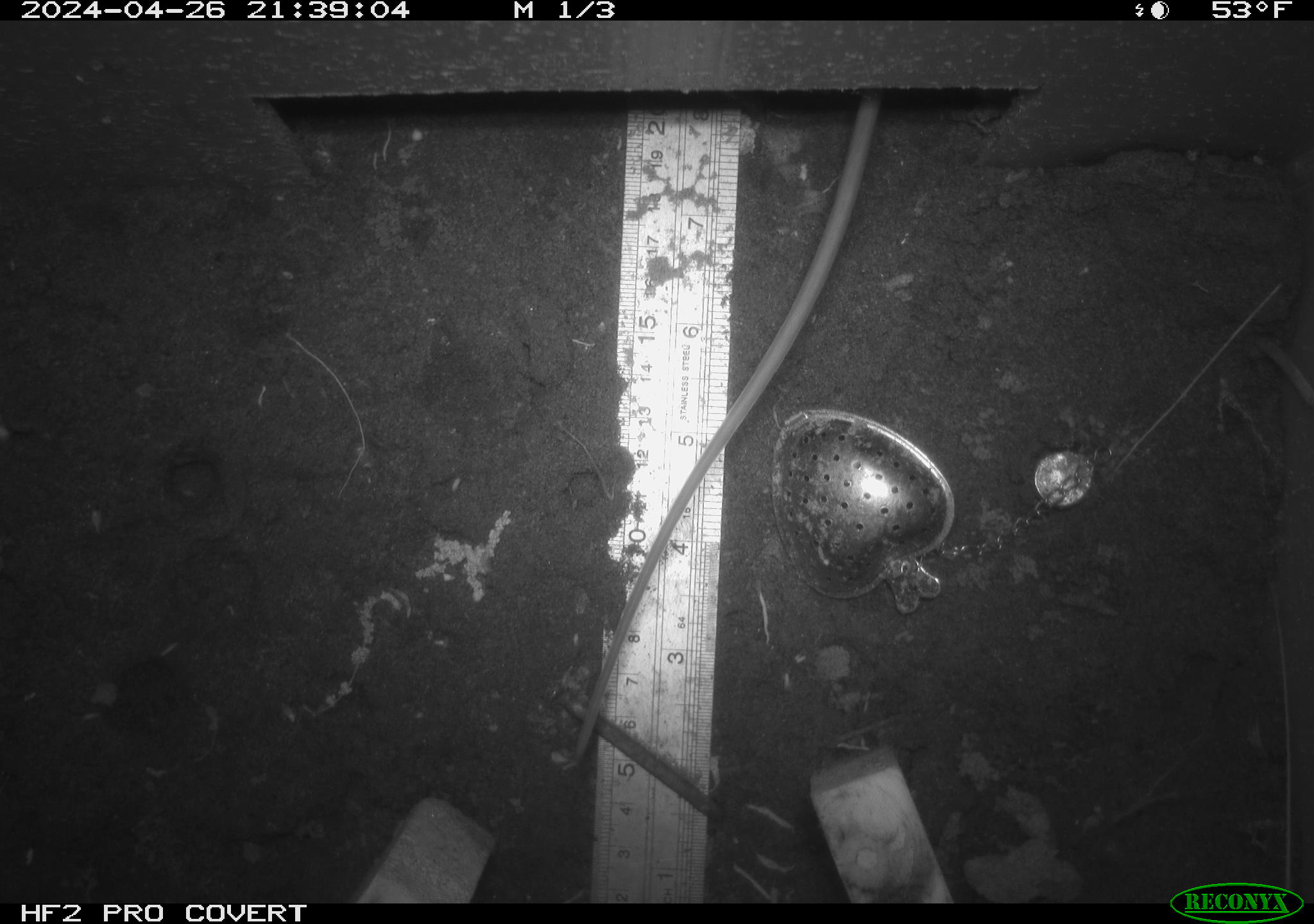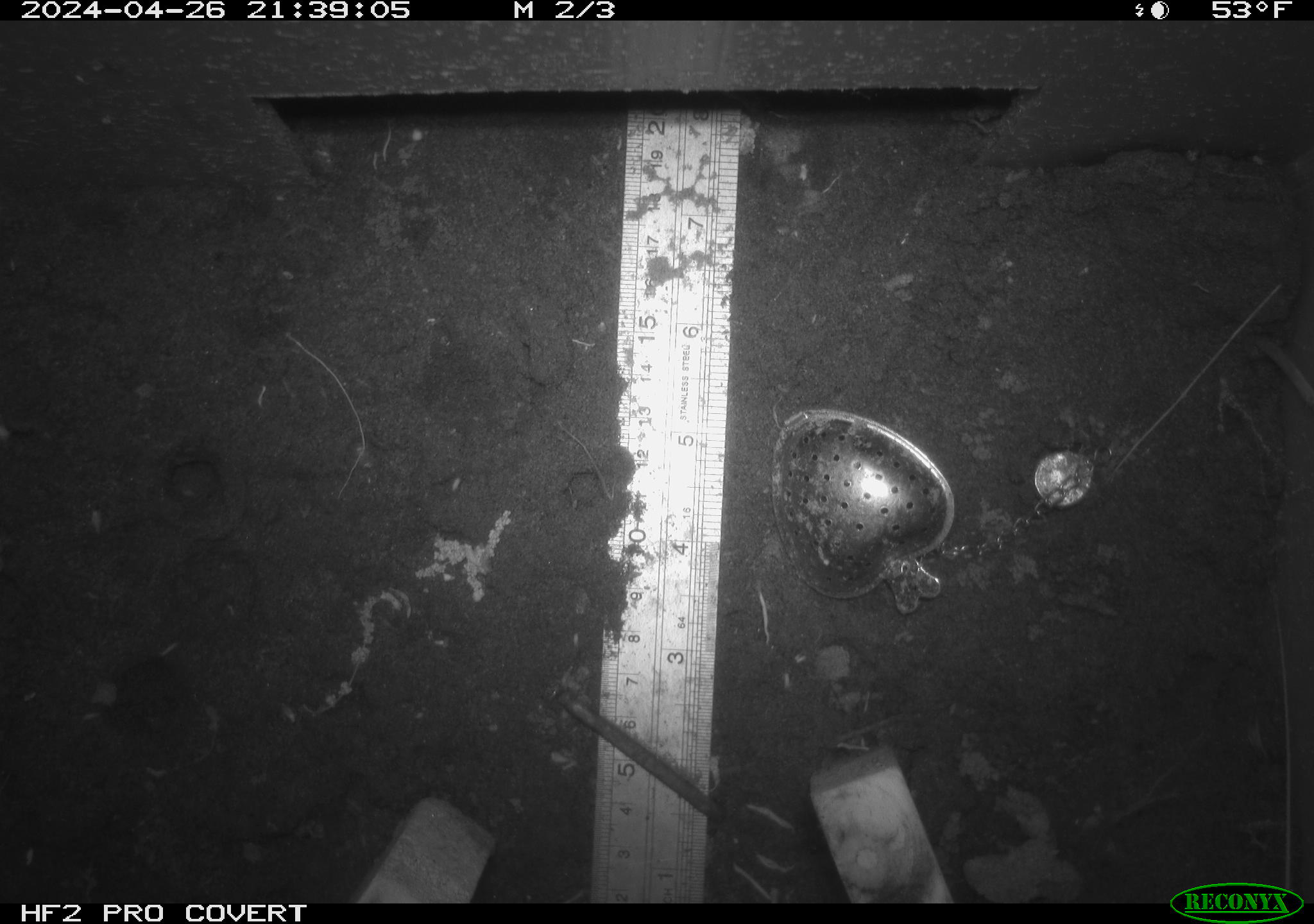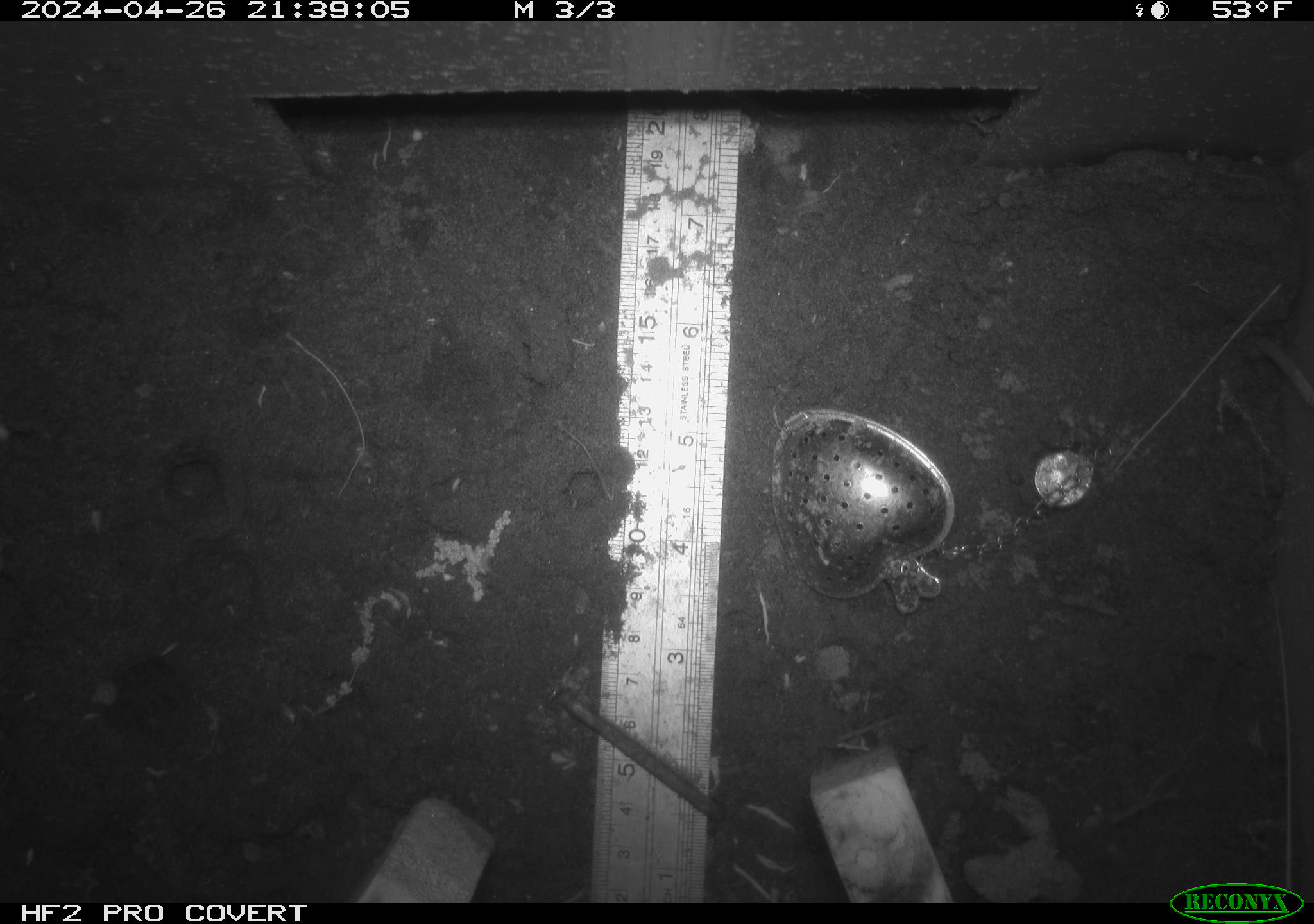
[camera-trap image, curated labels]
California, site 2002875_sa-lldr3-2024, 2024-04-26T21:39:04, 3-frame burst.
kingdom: Animalia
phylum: Chordata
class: Mammalia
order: Rodentia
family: Muridae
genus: Rattus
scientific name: Rattus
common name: rat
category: rattus species